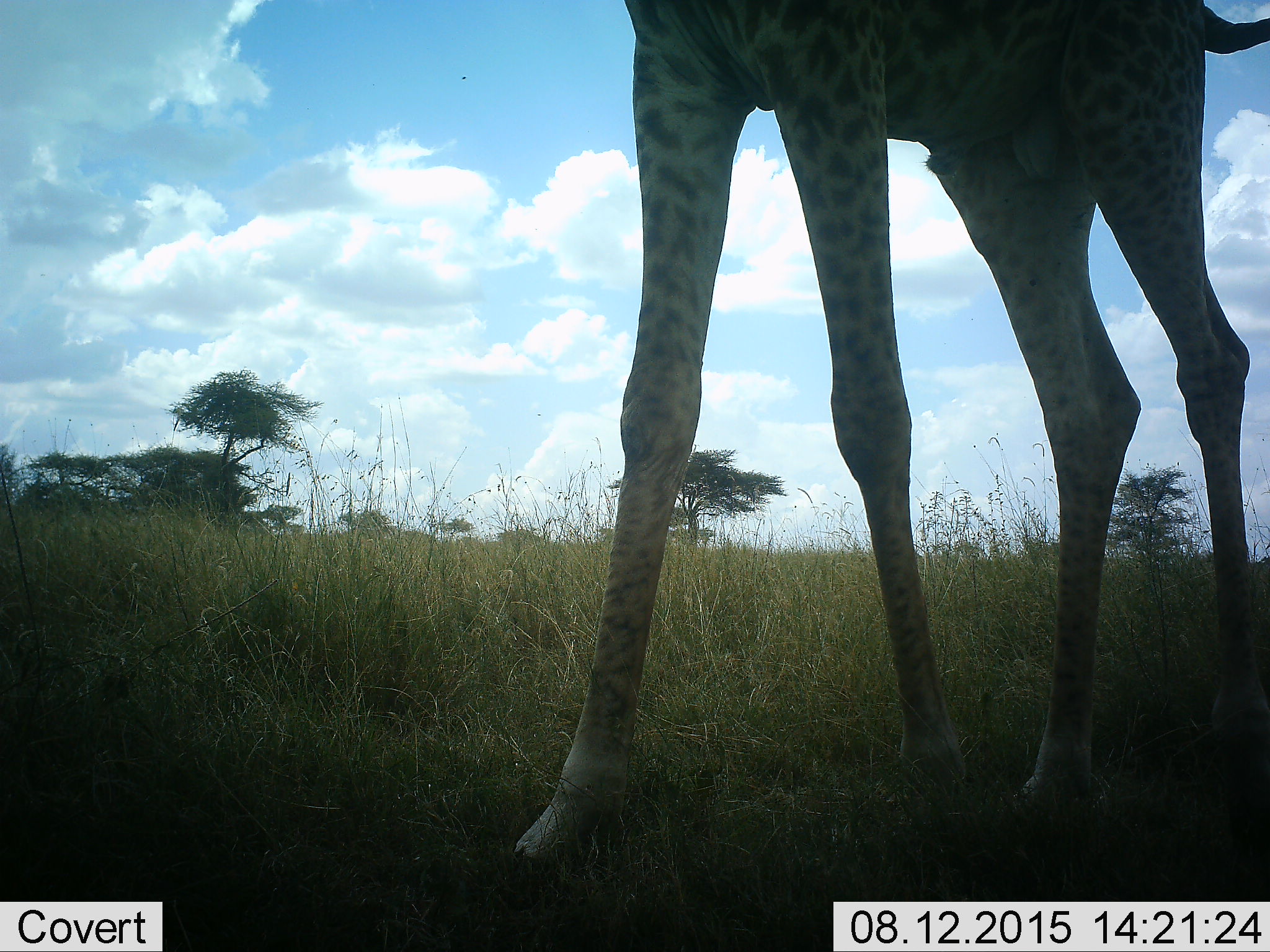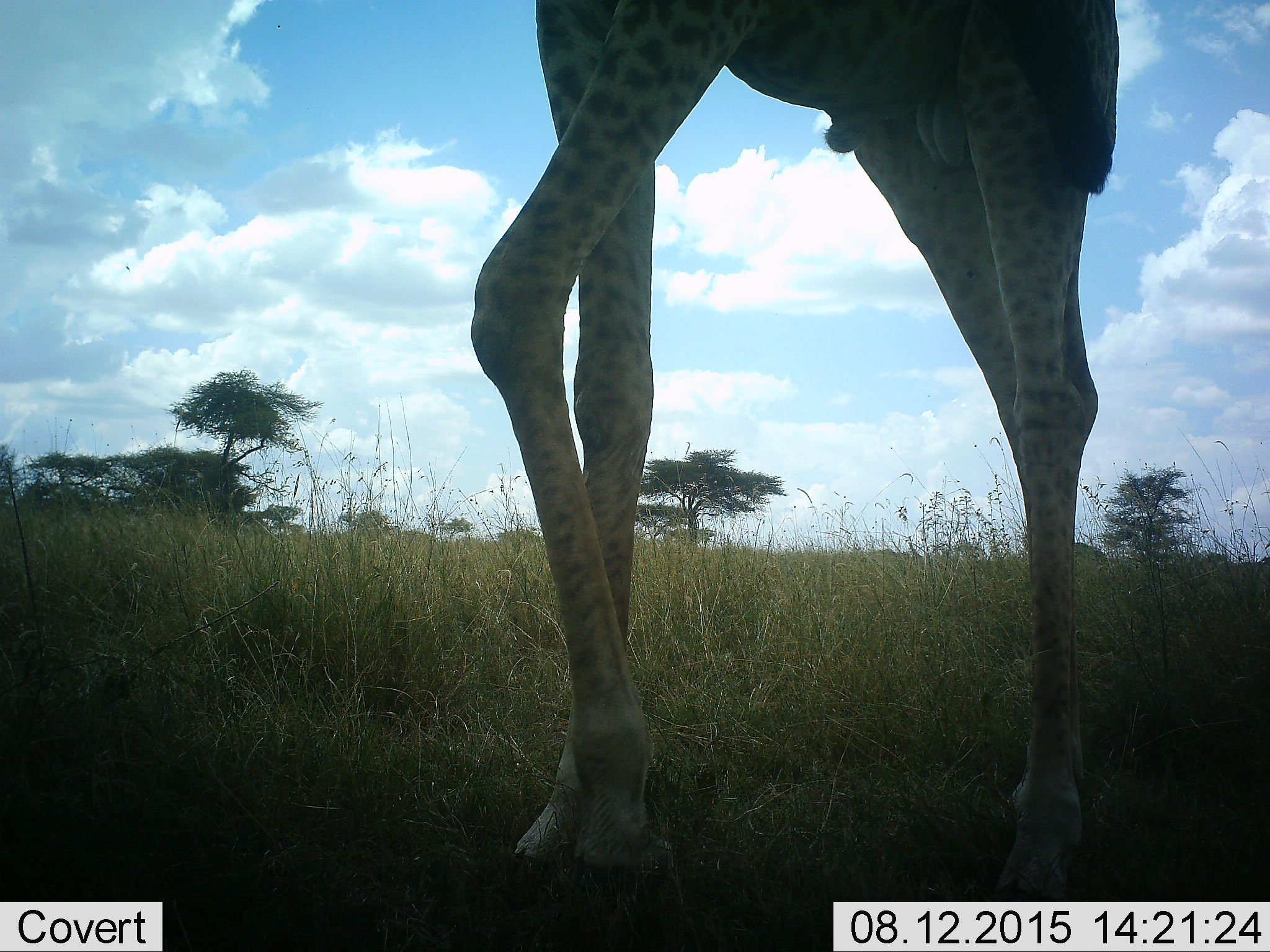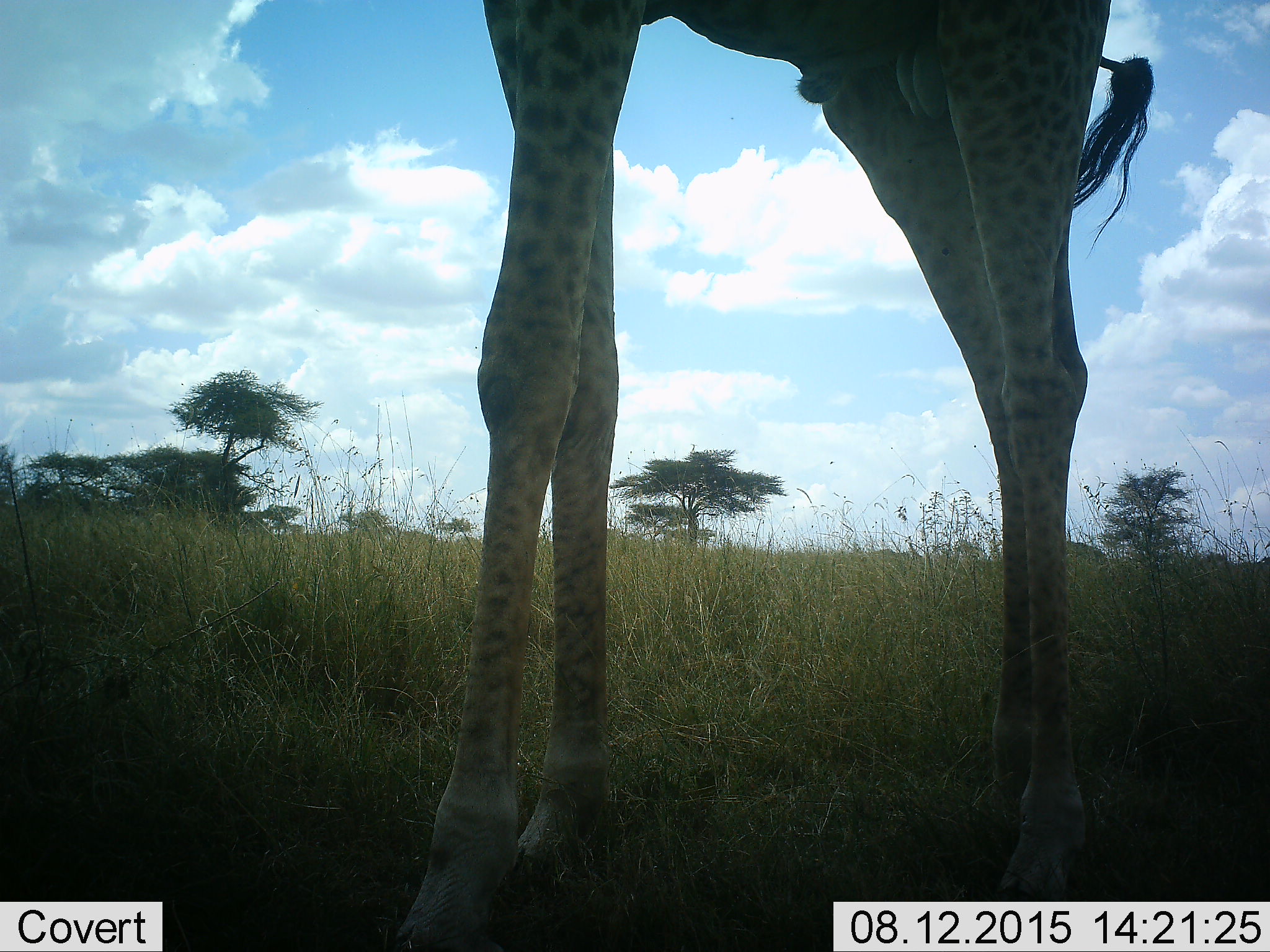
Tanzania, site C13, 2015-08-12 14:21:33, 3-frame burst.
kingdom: Animalia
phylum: Chordata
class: Mammalia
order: Artiodactyla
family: Giraffidae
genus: Giraffa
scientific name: Giraffa camelopardalis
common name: giraffe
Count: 1.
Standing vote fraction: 25%.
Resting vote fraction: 0%.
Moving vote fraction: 81%.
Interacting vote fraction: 0%.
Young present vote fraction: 0%.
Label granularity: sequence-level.